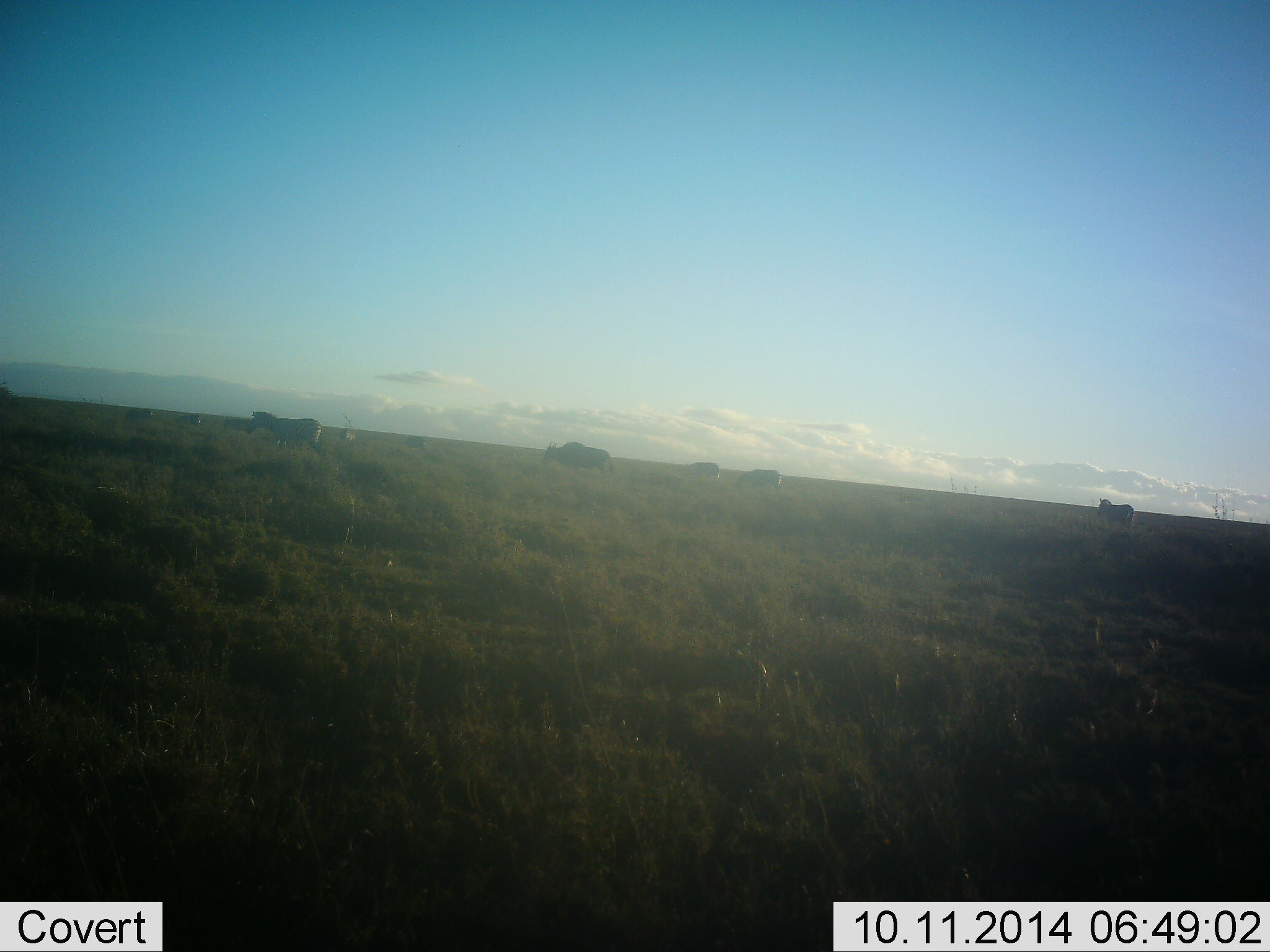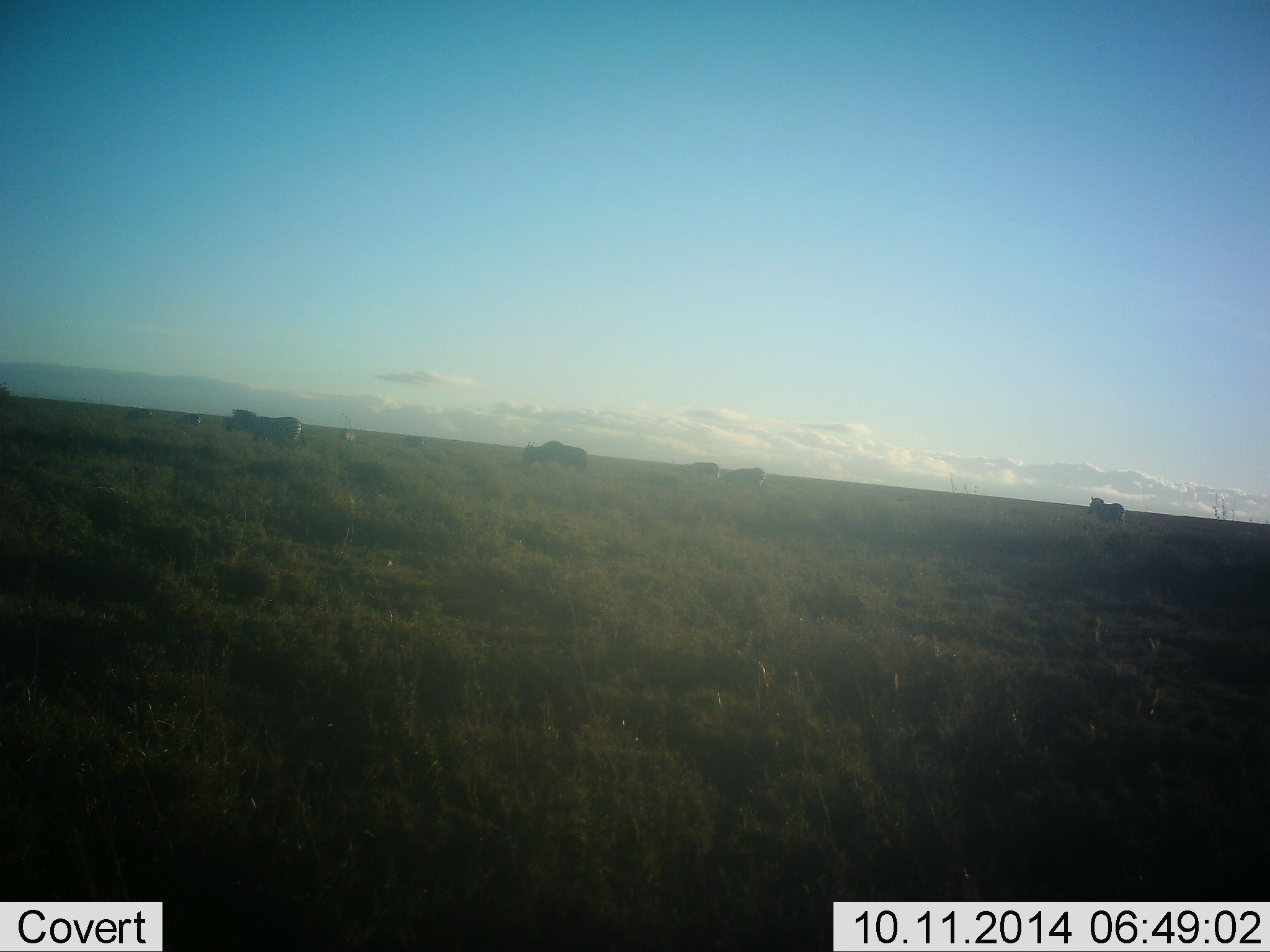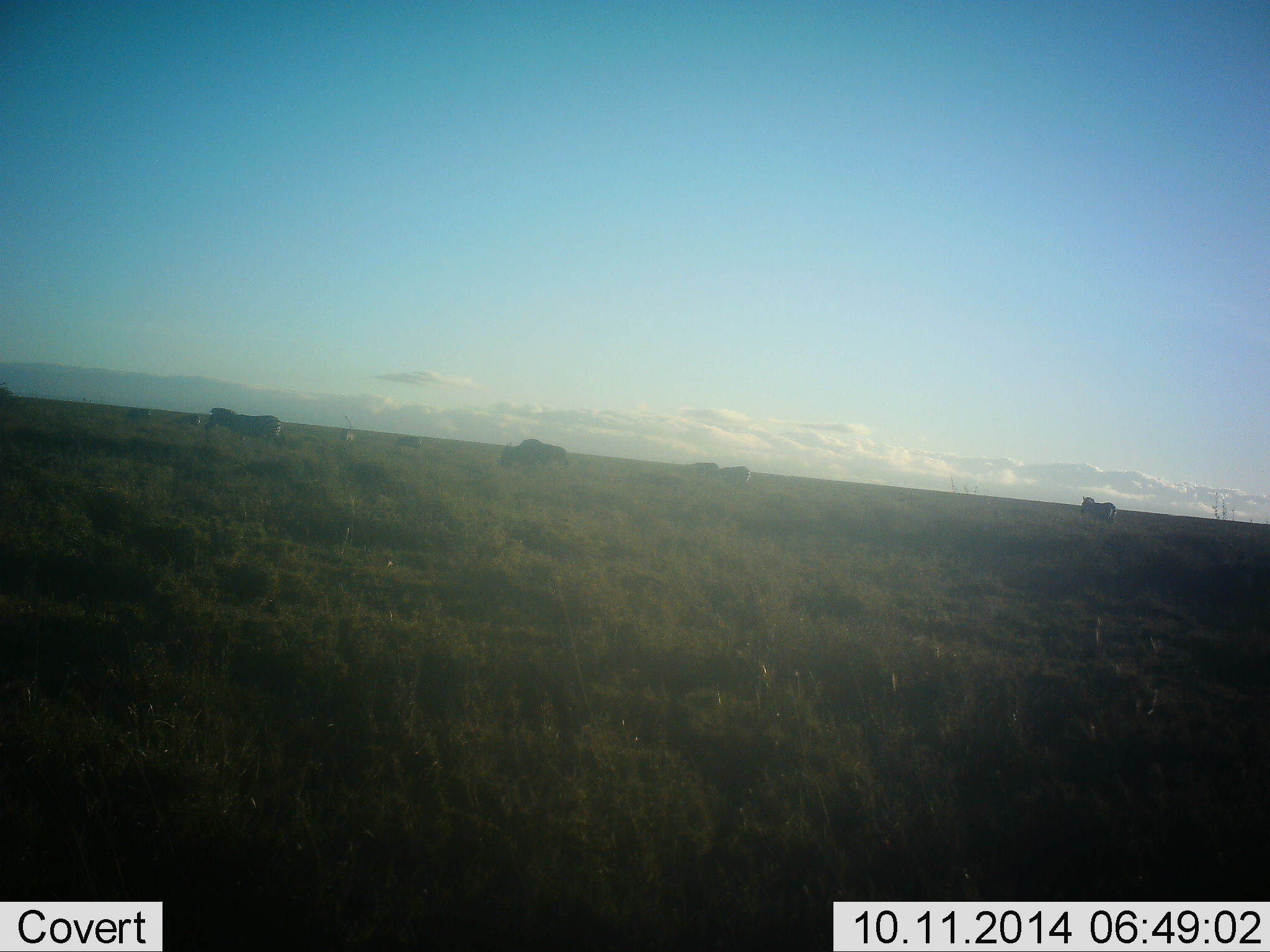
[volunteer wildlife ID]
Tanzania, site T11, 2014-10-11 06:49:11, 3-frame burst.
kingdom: Animalia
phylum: Chordata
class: Mammalia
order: Perissodactyla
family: Equidae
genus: Equus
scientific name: Equus quagga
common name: plains zebra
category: zebra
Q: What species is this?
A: Zebra (plains zebra) (Equus quagga).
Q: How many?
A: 5.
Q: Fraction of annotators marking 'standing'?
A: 11%.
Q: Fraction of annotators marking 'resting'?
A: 0%.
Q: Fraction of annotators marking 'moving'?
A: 95%.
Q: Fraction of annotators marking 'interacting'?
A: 0%.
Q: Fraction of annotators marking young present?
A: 0%.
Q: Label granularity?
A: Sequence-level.